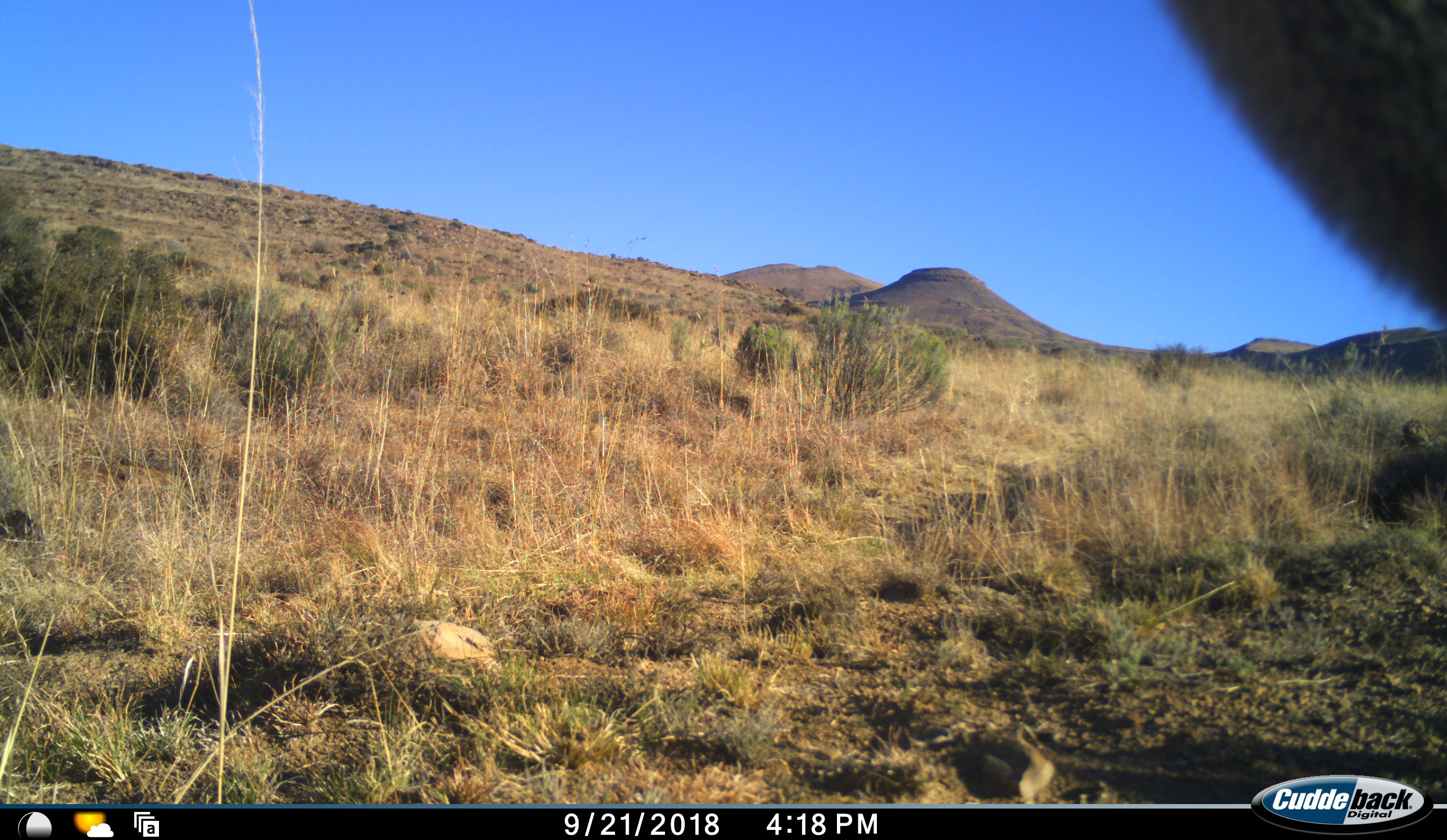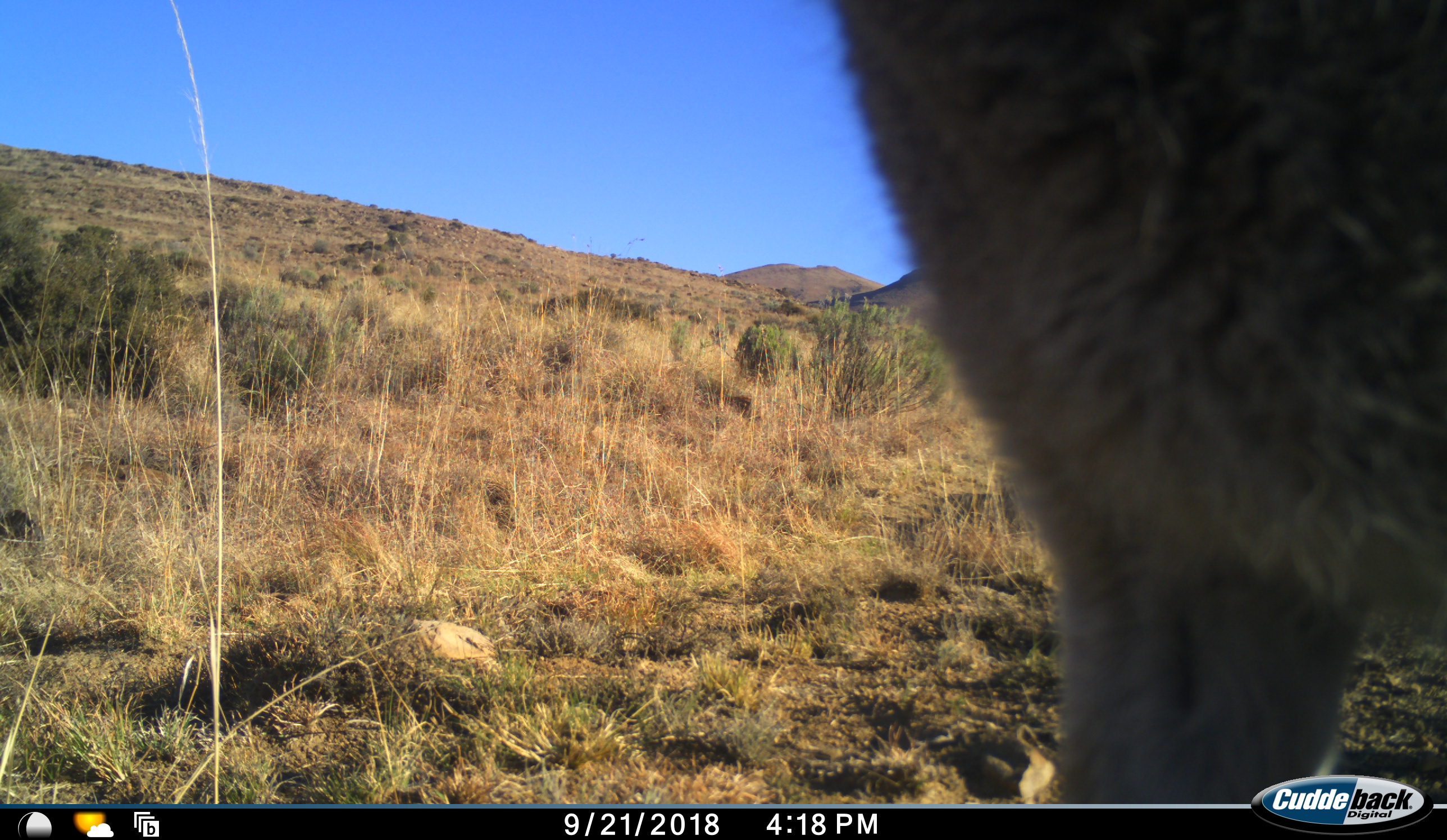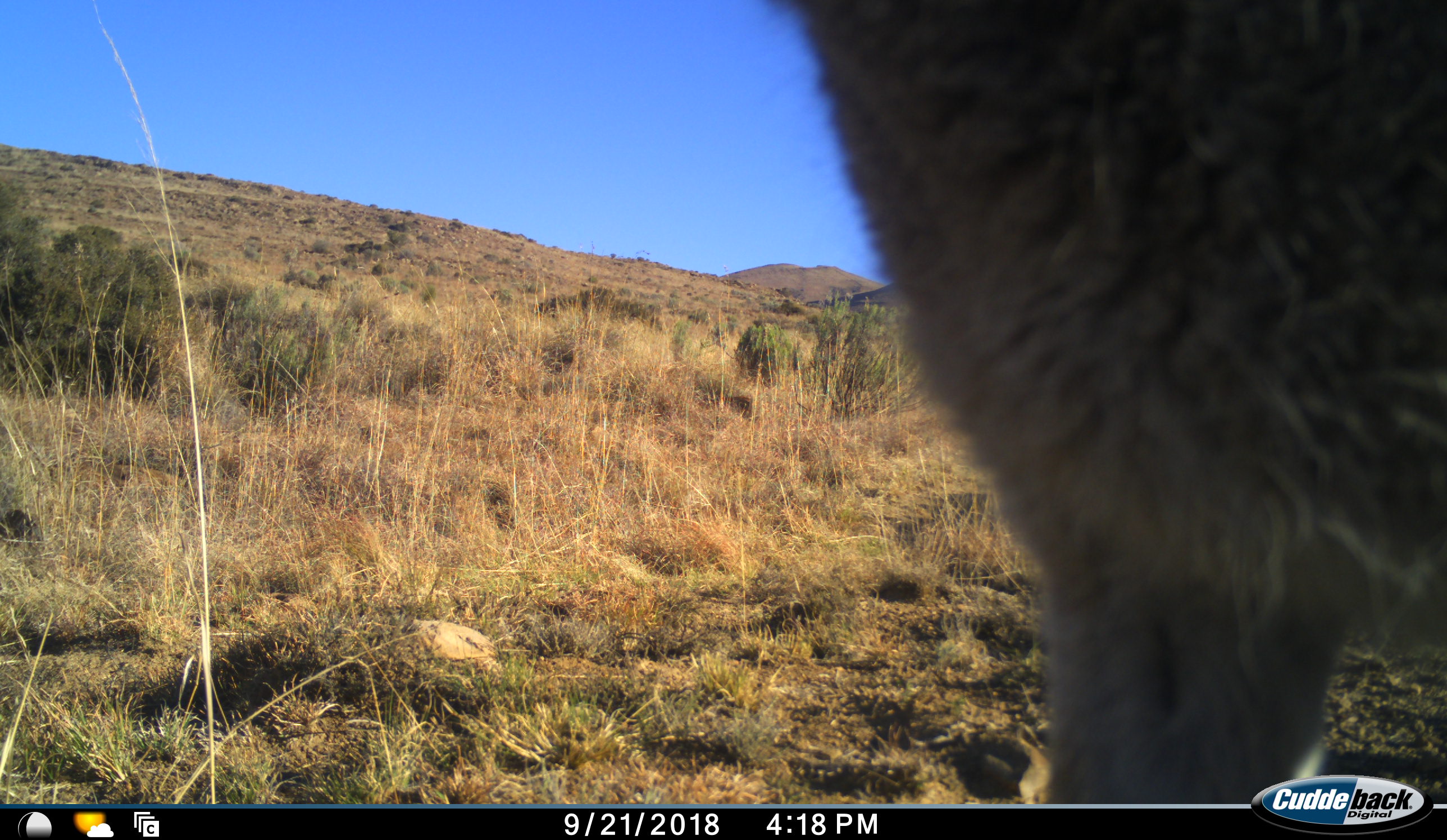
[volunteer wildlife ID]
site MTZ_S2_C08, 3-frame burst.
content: unidentified animal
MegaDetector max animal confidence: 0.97